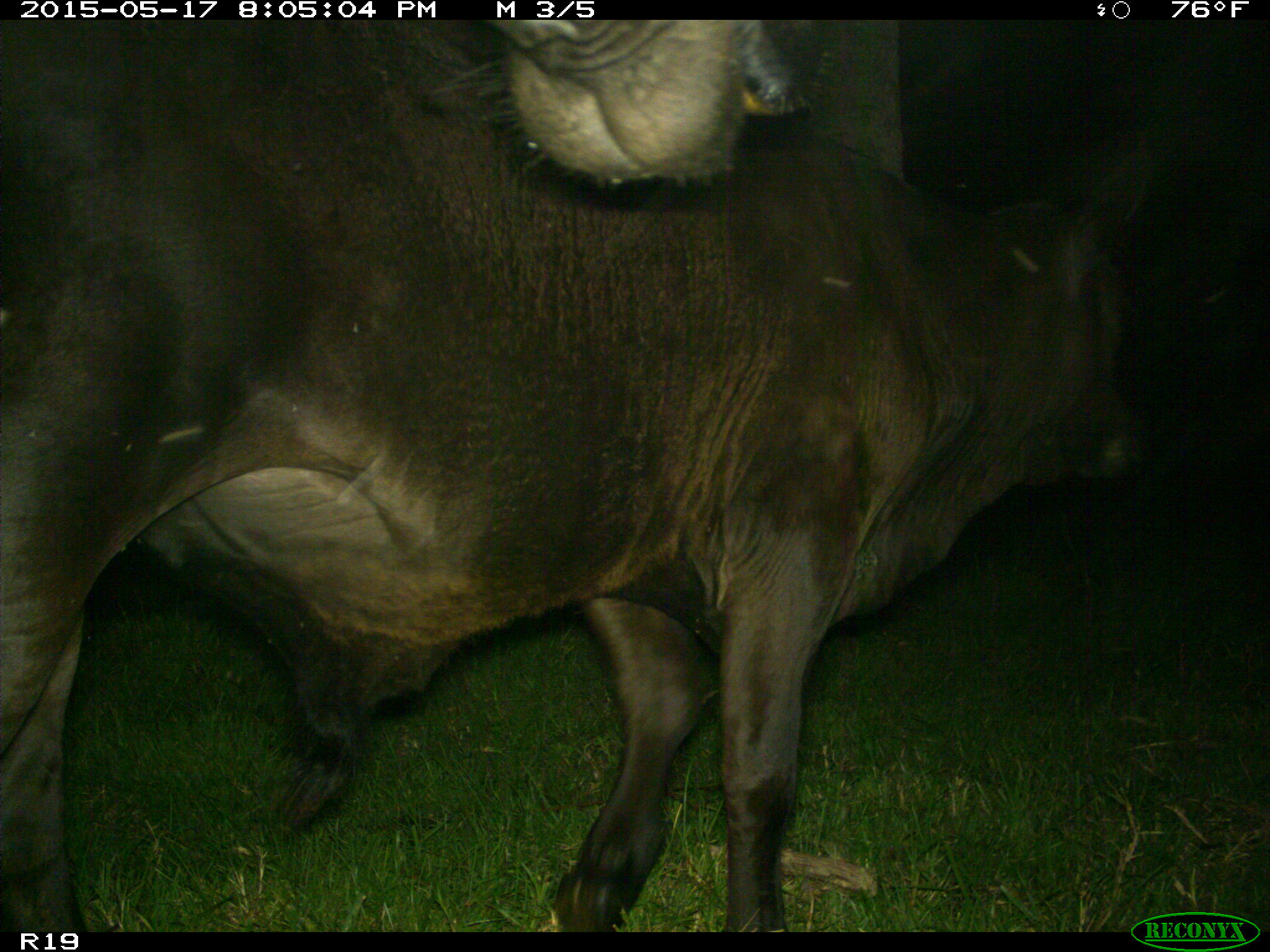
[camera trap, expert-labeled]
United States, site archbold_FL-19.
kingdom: Animalia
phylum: Chordata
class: Mammalia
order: Artiodactyla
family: Bovidae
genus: Bos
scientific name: Bos taurus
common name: domestic cow